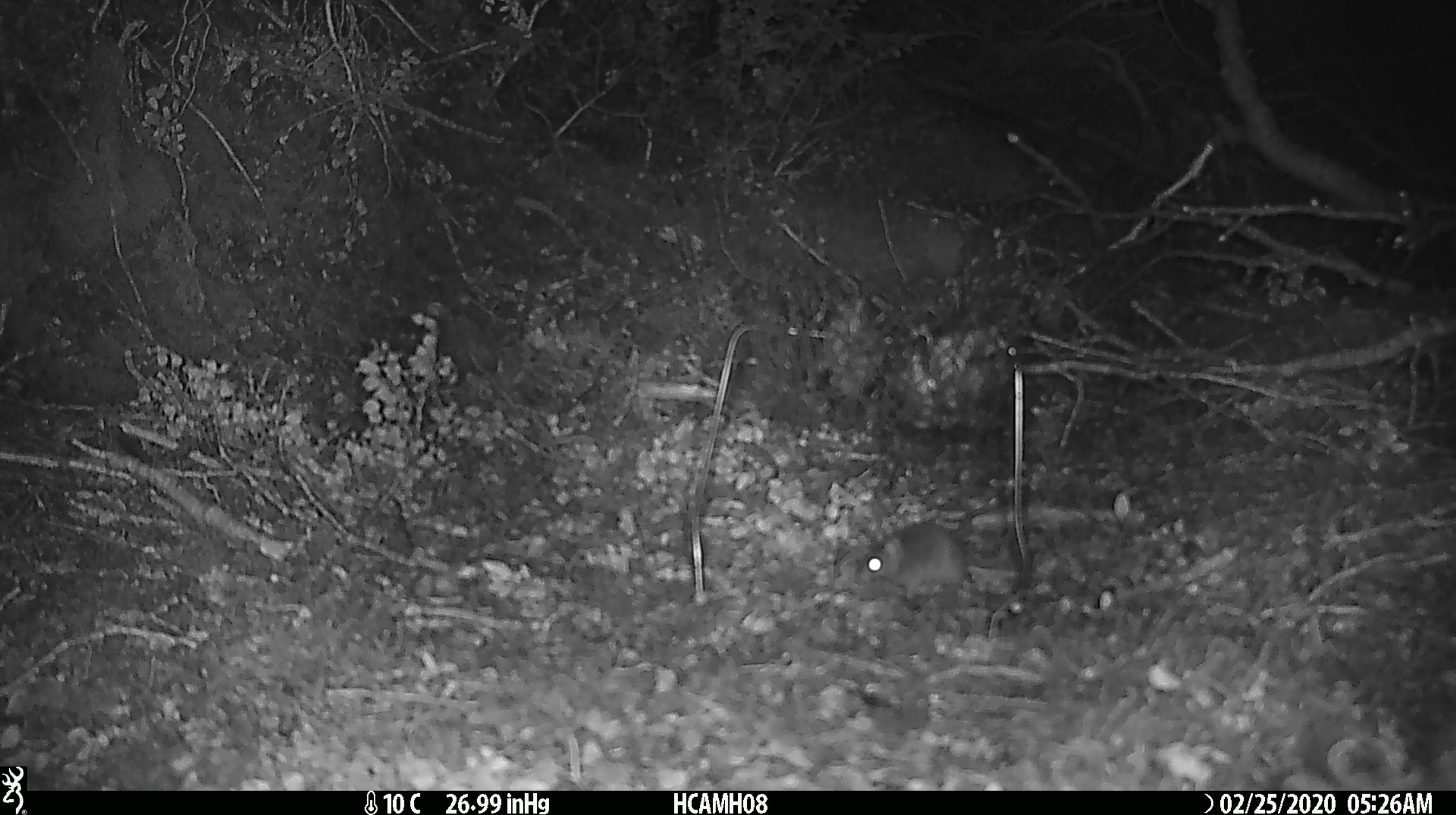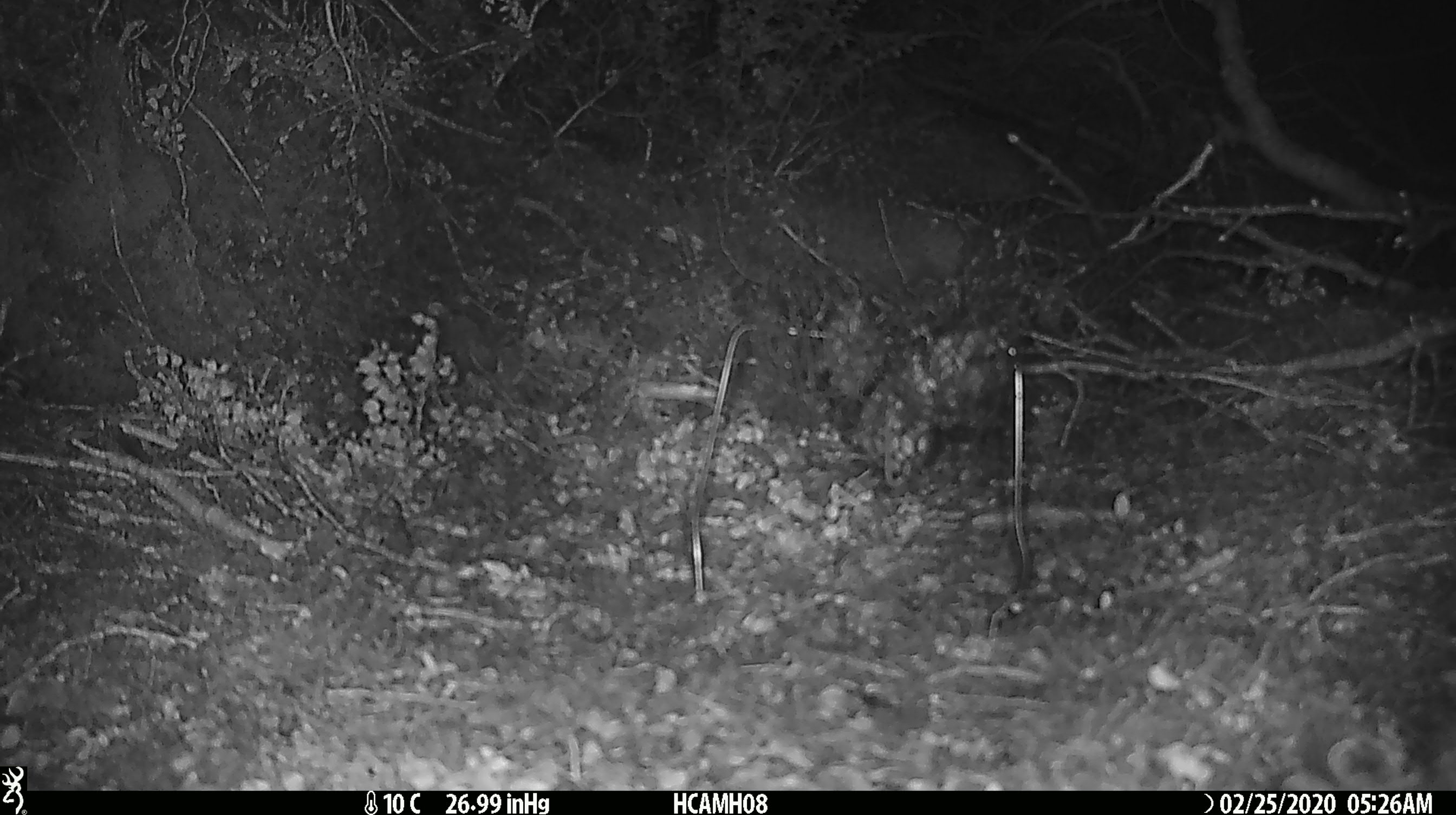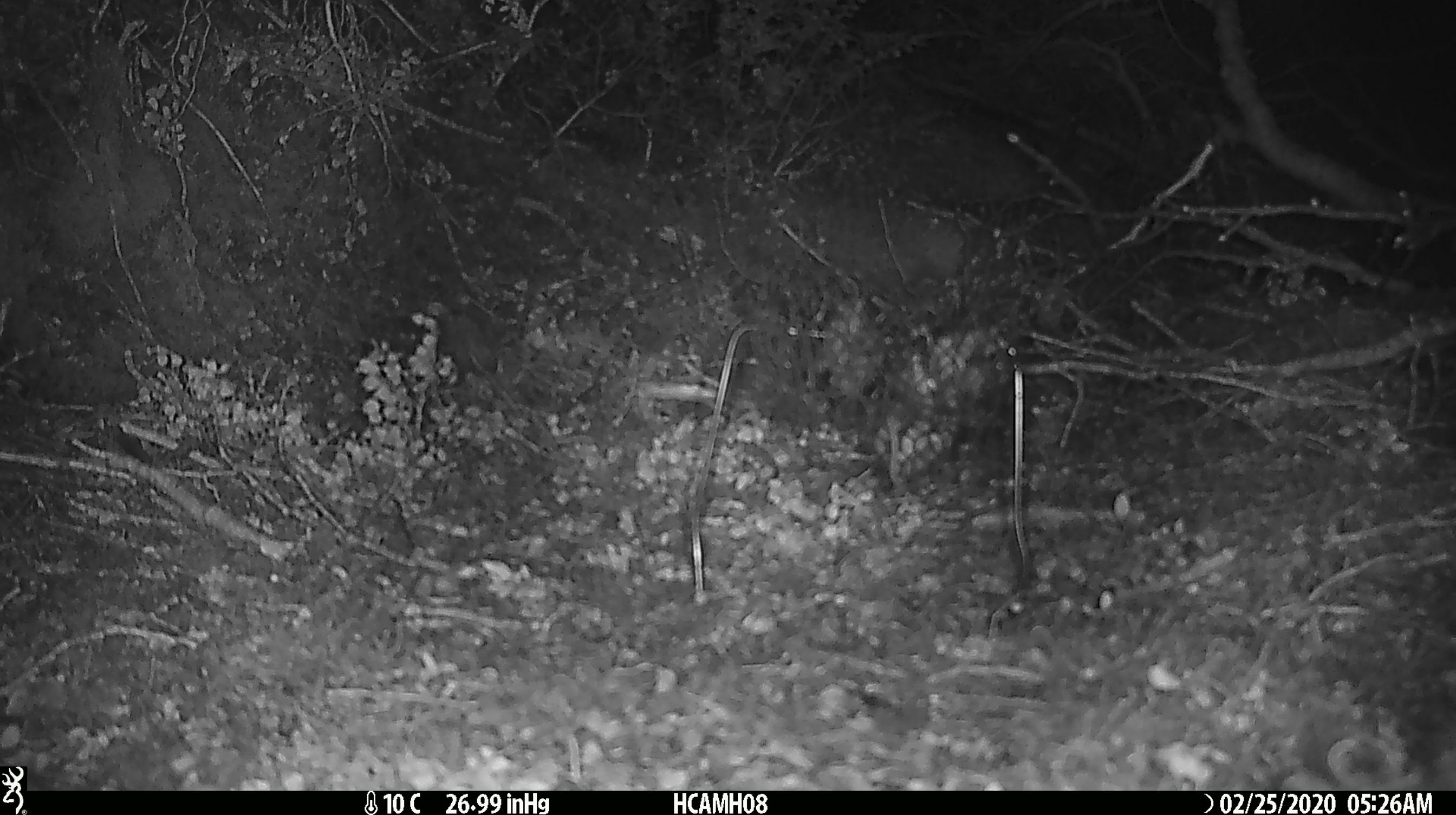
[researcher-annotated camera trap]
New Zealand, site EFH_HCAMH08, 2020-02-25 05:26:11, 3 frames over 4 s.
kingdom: Animalia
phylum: Chordata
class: Mammalia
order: Rodentia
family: Muridae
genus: Mus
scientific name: Mus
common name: mouse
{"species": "mouse (Mus)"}